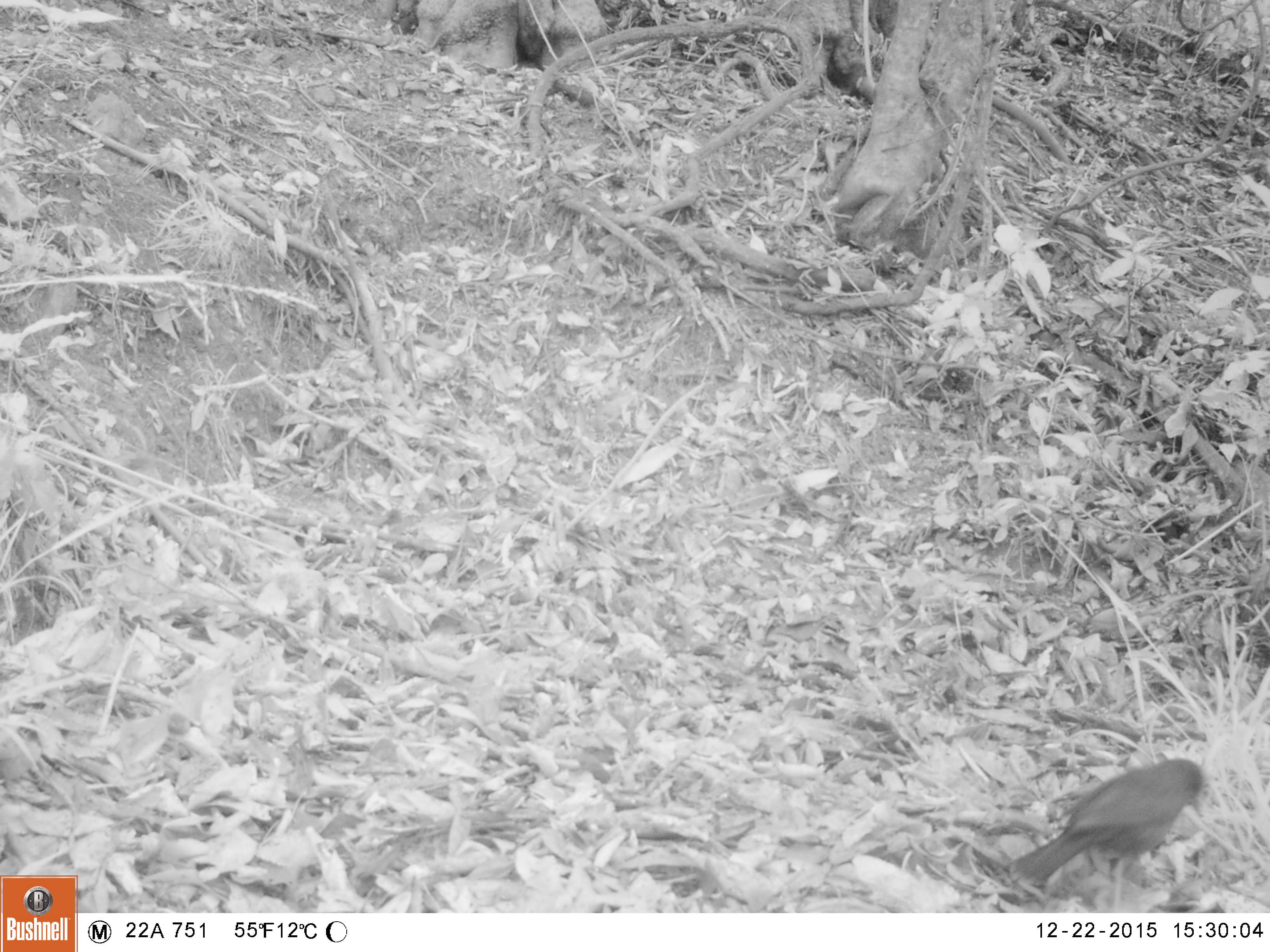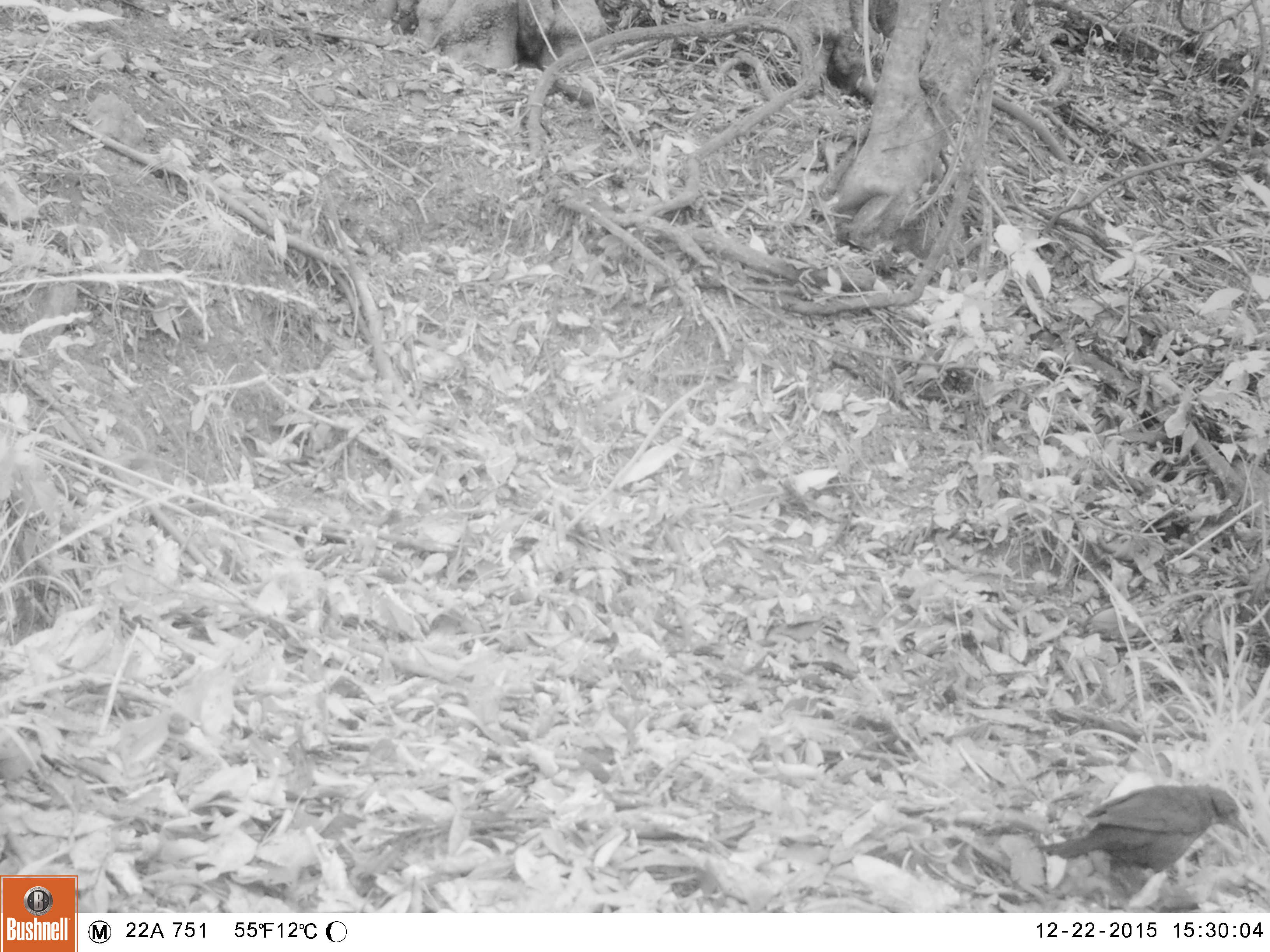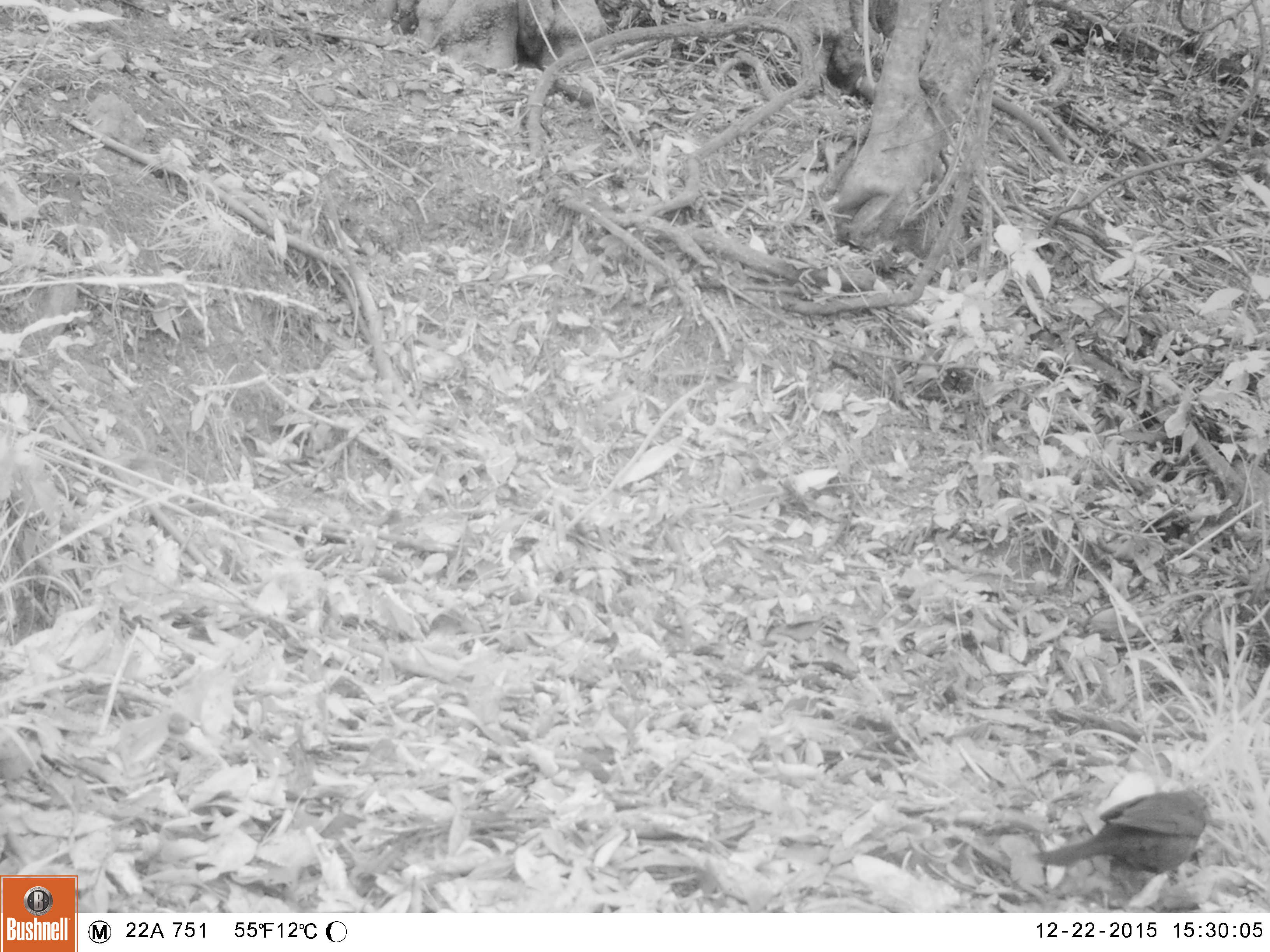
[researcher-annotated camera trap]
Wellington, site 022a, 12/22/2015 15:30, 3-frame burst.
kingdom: Animalia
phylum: Chordata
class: Aves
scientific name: Aves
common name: bird